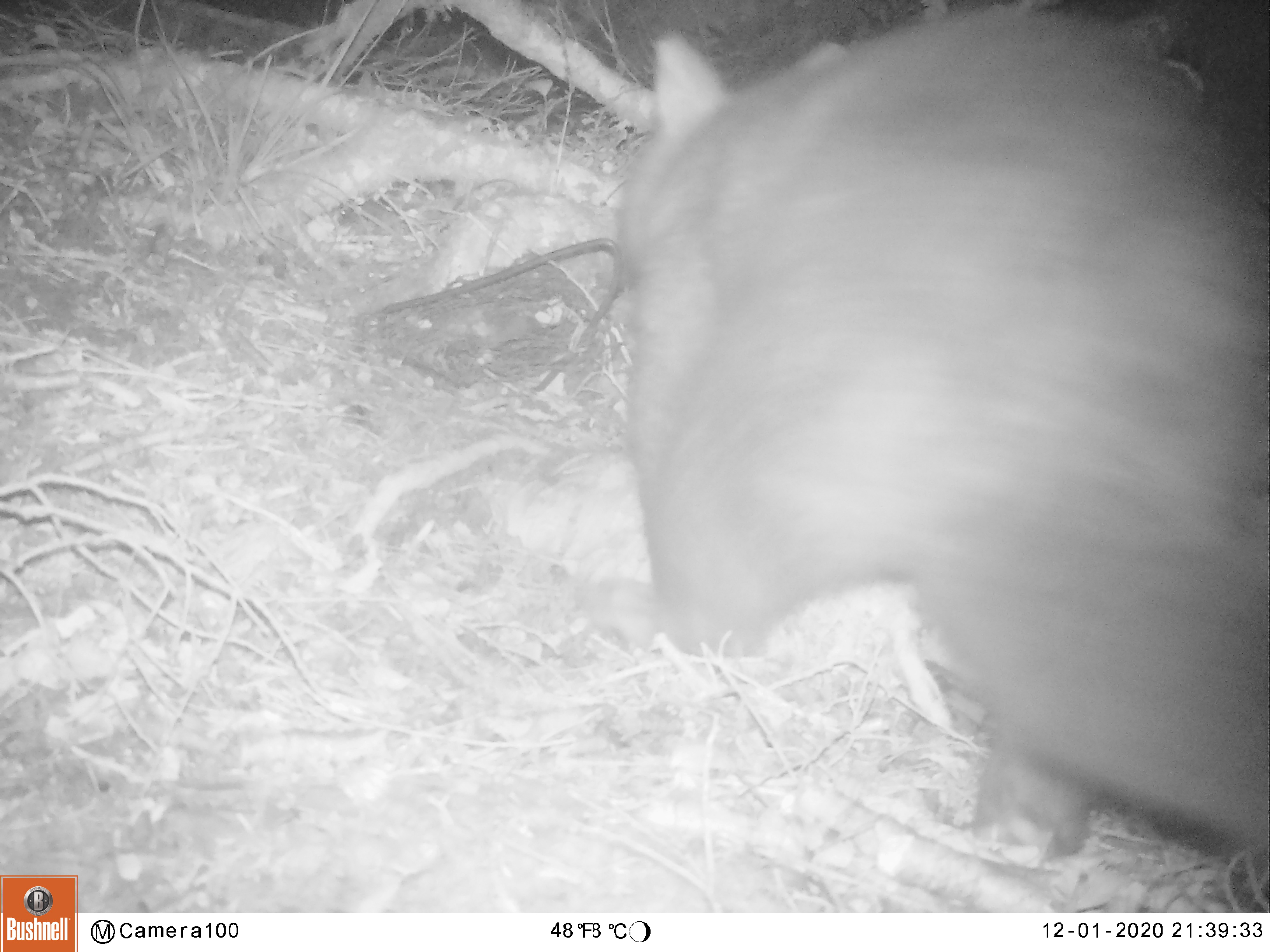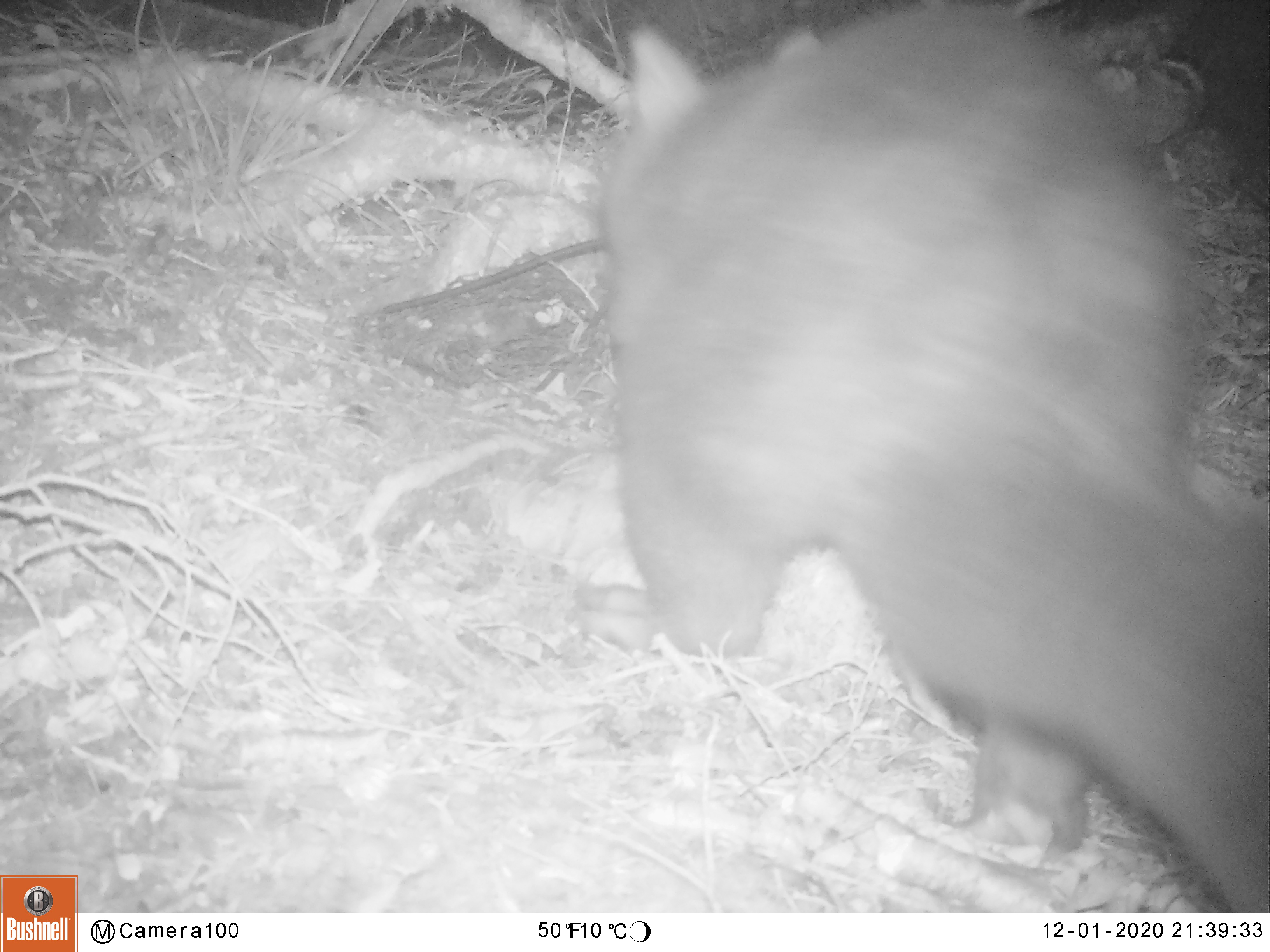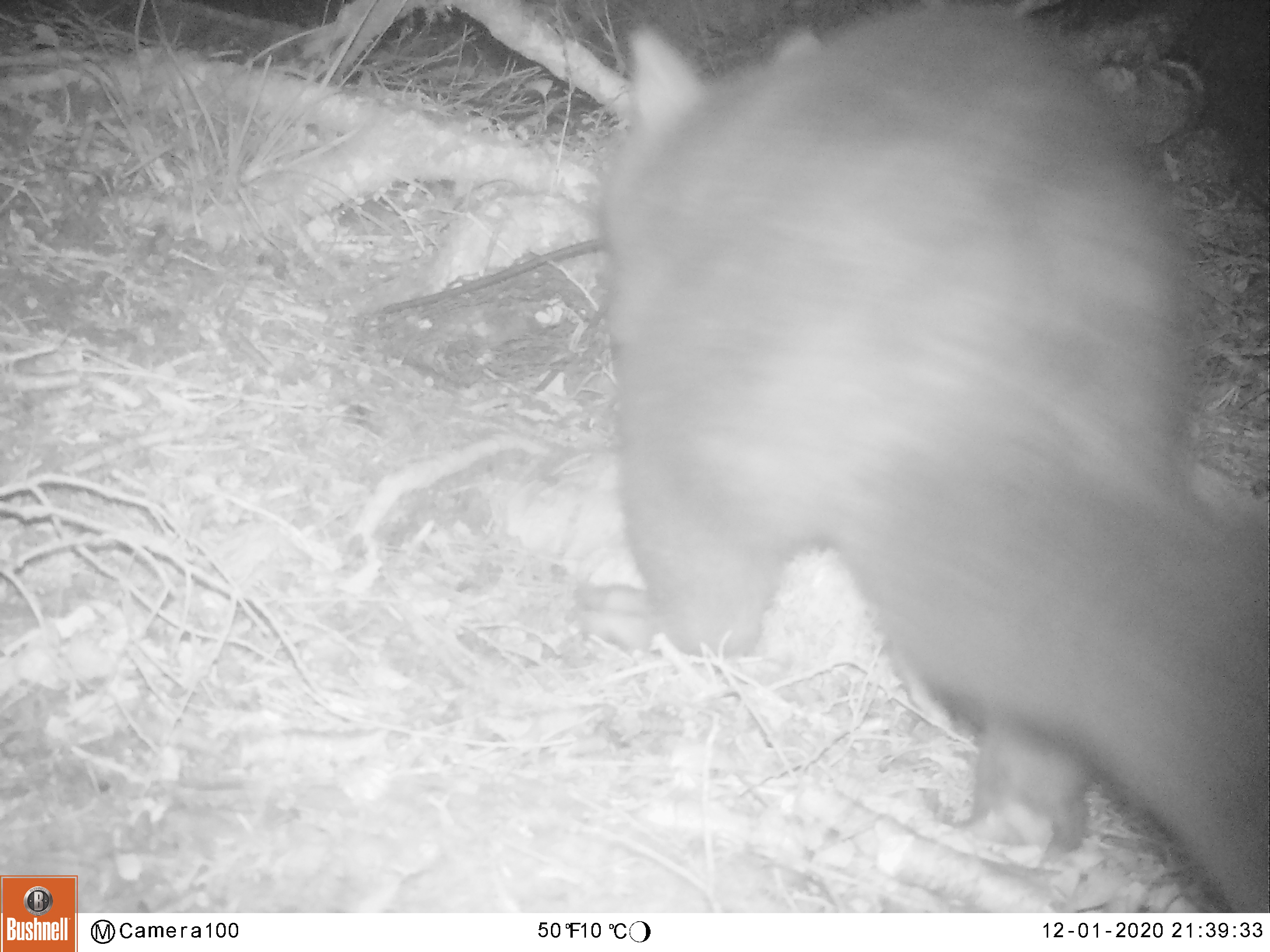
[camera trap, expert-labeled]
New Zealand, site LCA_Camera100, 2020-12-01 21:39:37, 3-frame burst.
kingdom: Animalia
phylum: Chordata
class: Mammalia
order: Diprotodontia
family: Phalangeridae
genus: Trichosurus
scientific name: Trichosurus vulpecula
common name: common brushtail possum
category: possum